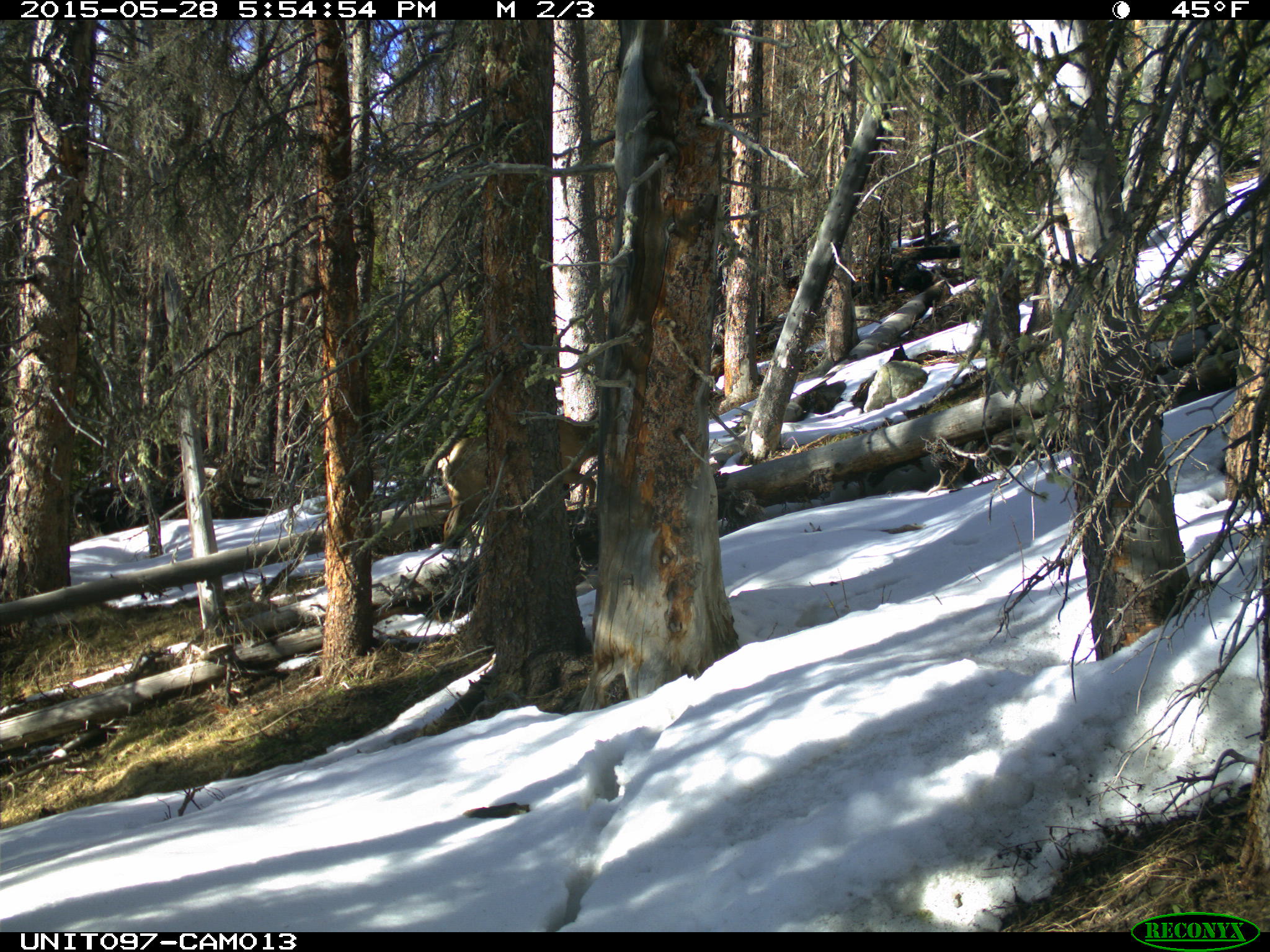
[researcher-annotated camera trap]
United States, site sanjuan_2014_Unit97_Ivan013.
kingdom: Animalia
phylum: Chordata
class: Mammalia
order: Artiodactyla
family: Cervidae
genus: Cervus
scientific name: Cervus elaphus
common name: red deer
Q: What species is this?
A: Cervus elaphus (red deer).